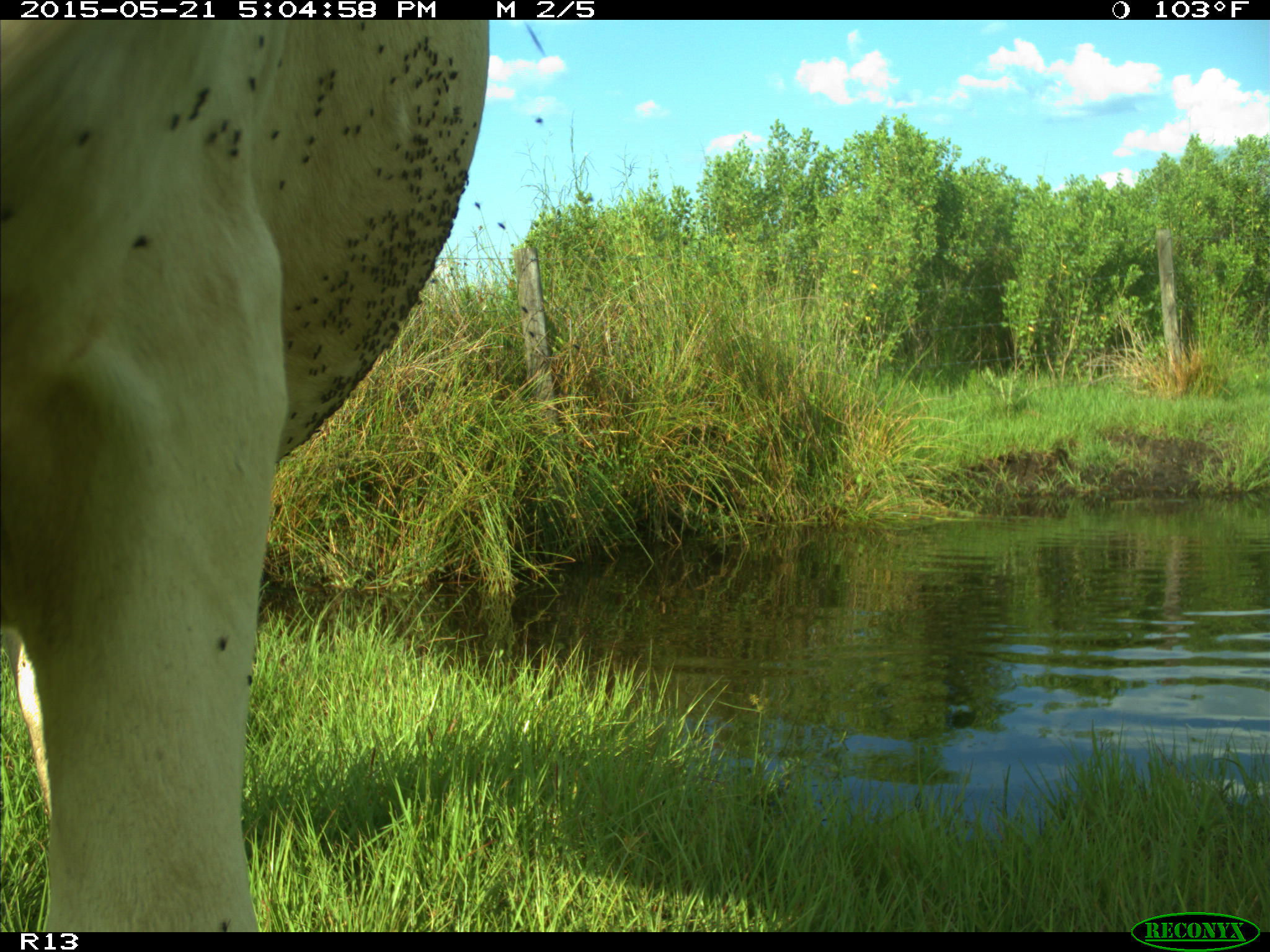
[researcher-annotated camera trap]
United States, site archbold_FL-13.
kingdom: Animalia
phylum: Chordata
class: Mammalia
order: Artiodactyla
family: Bovidae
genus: Bos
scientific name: Bos taurus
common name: domestic cow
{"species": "Bos taurus (domestic cow)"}